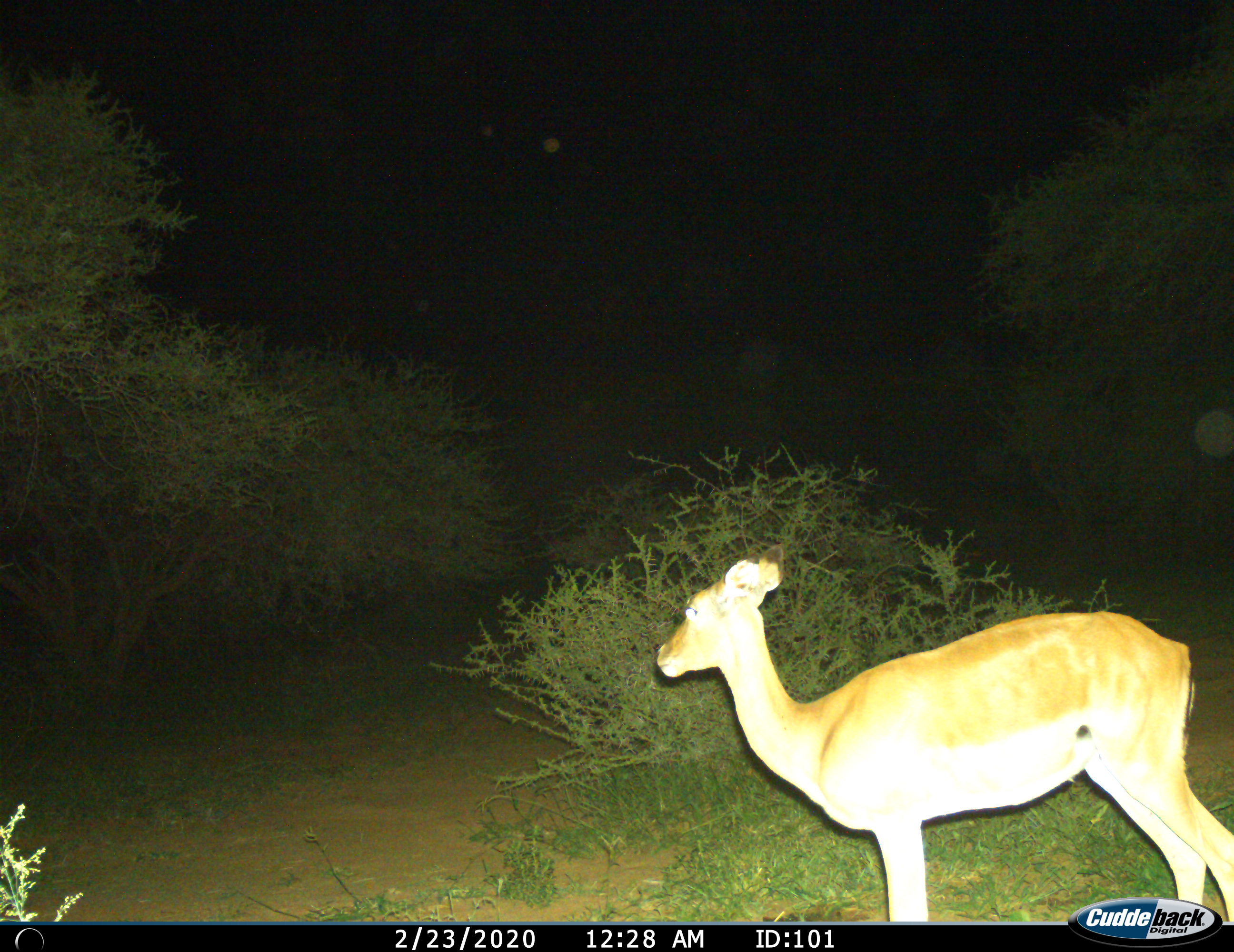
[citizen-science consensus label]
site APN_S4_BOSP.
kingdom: Animalia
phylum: Chordata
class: Mammalia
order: Artiodactyla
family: Bovidae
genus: Aepyceros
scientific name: Aepyceros melampus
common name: impala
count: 1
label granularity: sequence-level